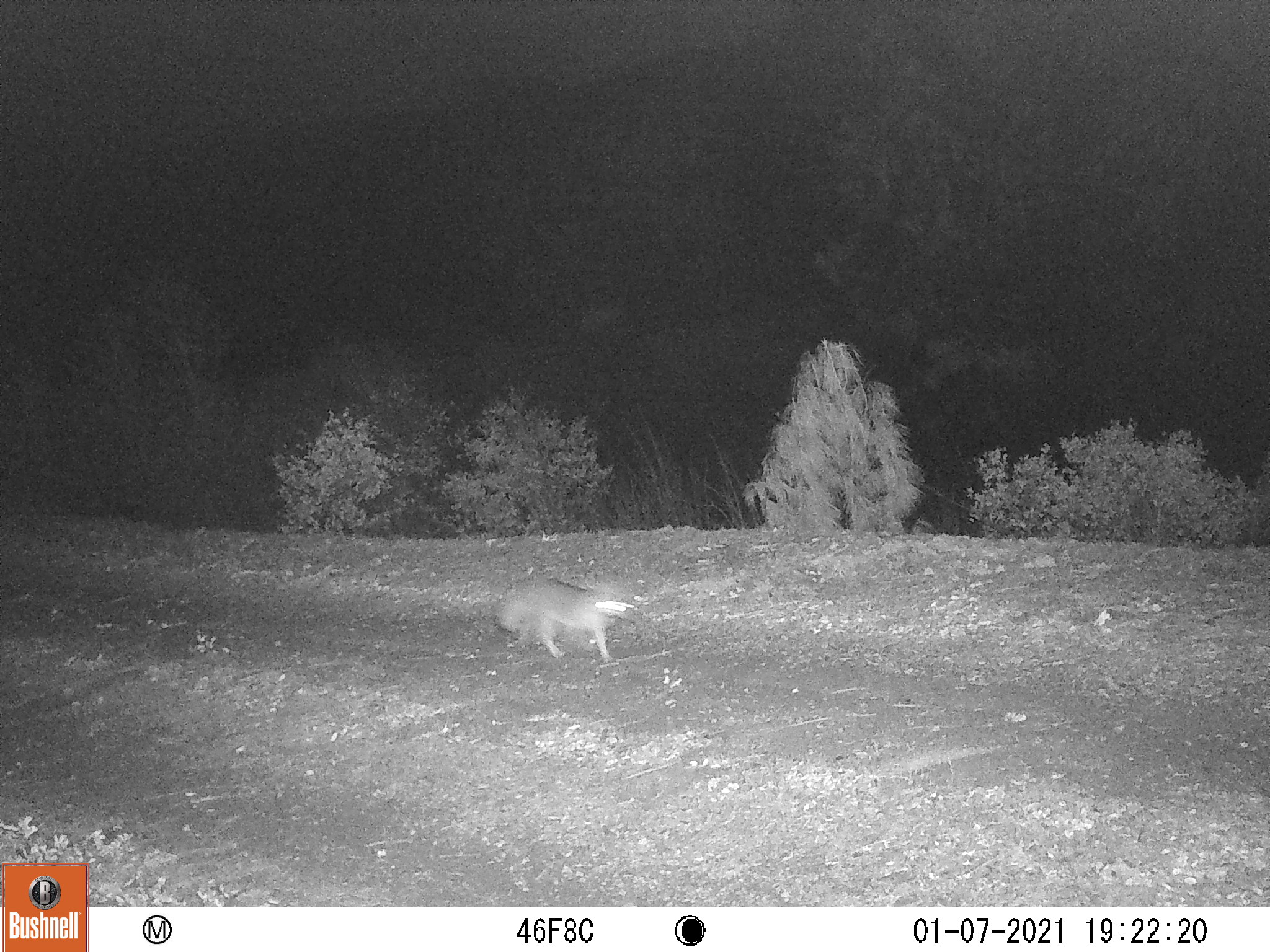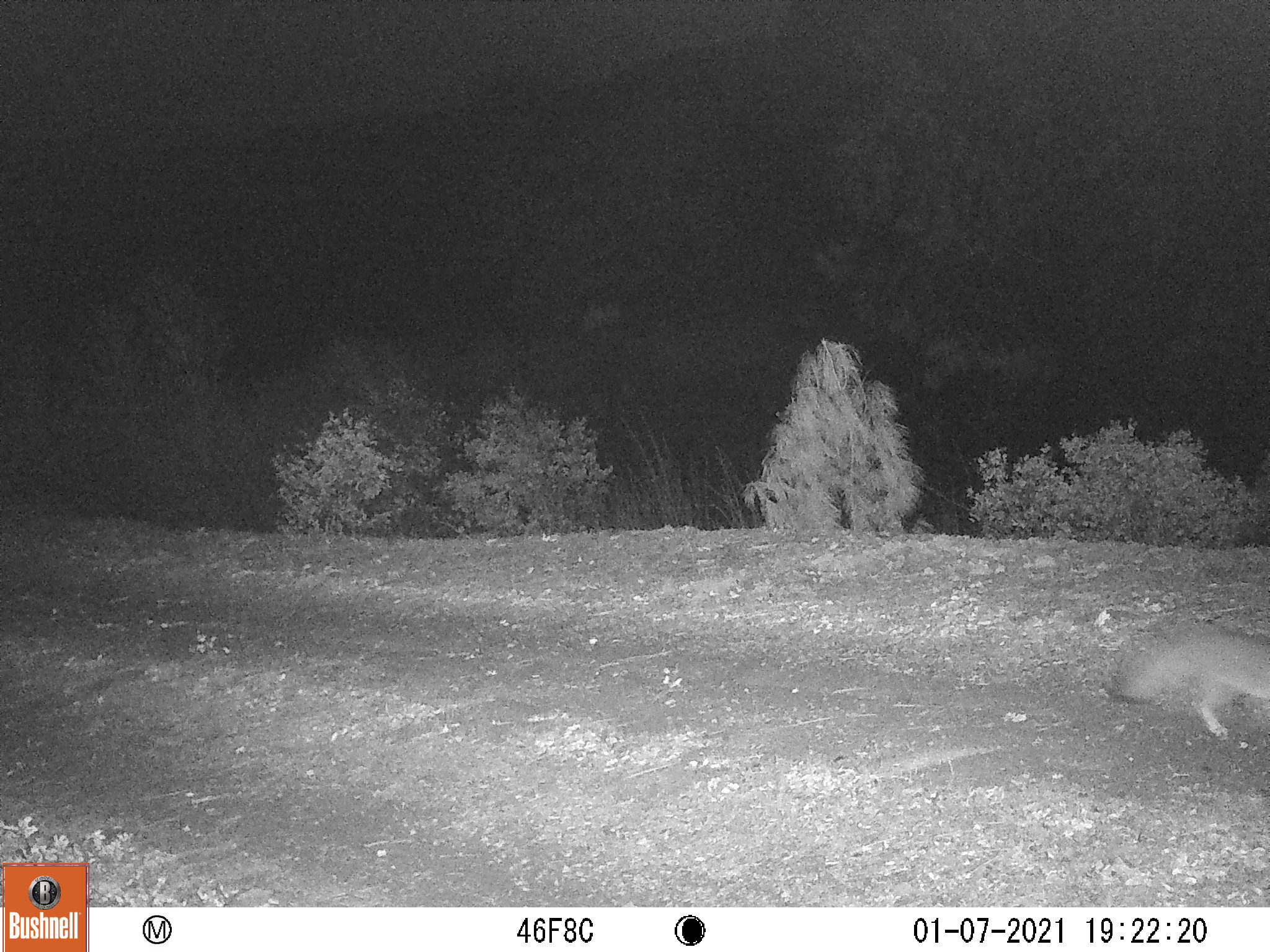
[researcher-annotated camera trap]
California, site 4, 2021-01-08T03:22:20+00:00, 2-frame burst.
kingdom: Animalia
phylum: Chordata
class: Mammalia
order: Carnivora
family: Canidae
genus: Urocyon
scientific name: Urocyon cinereoargenteus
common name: gray fox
Gray fox (Urocyon cinereoargenteus).